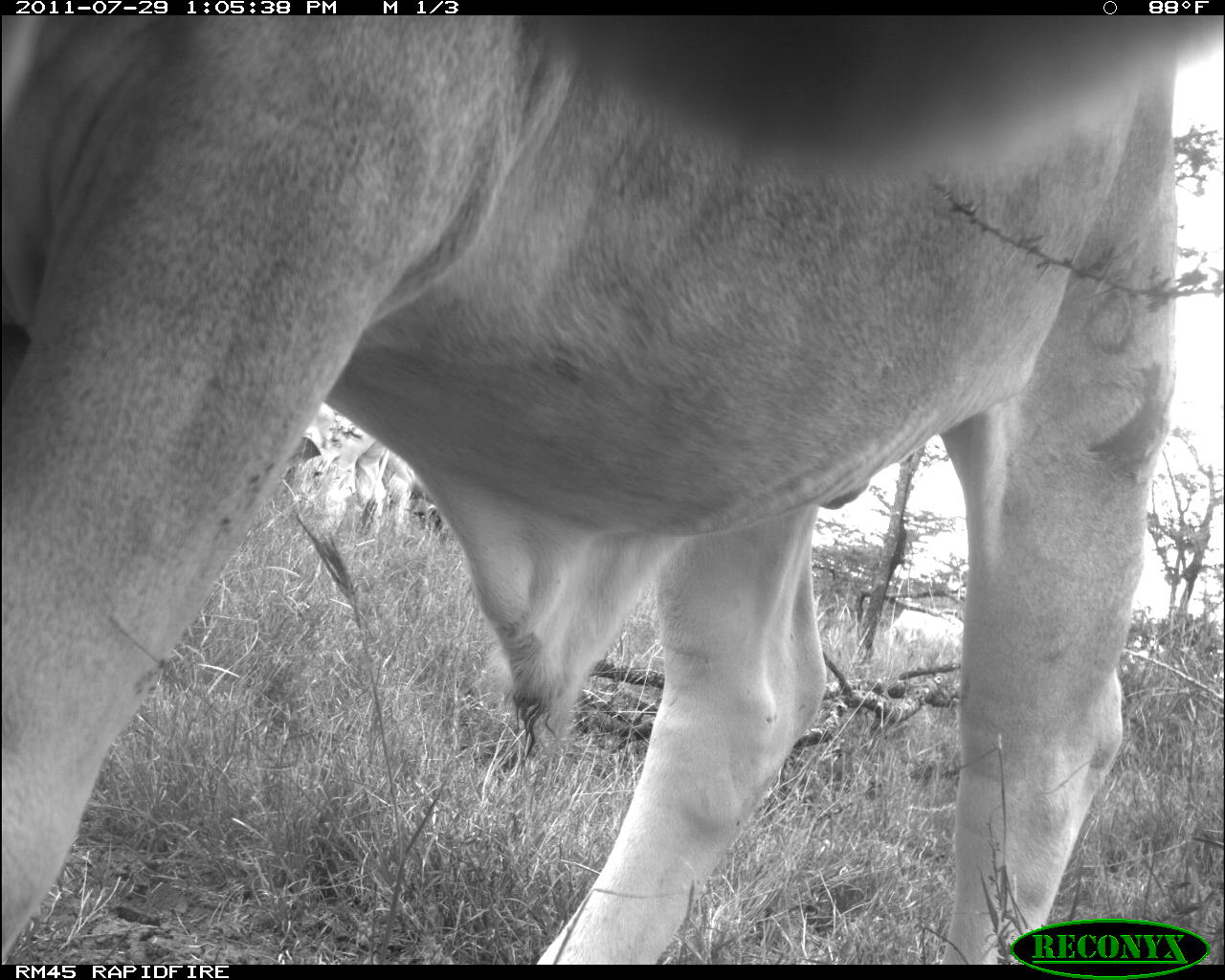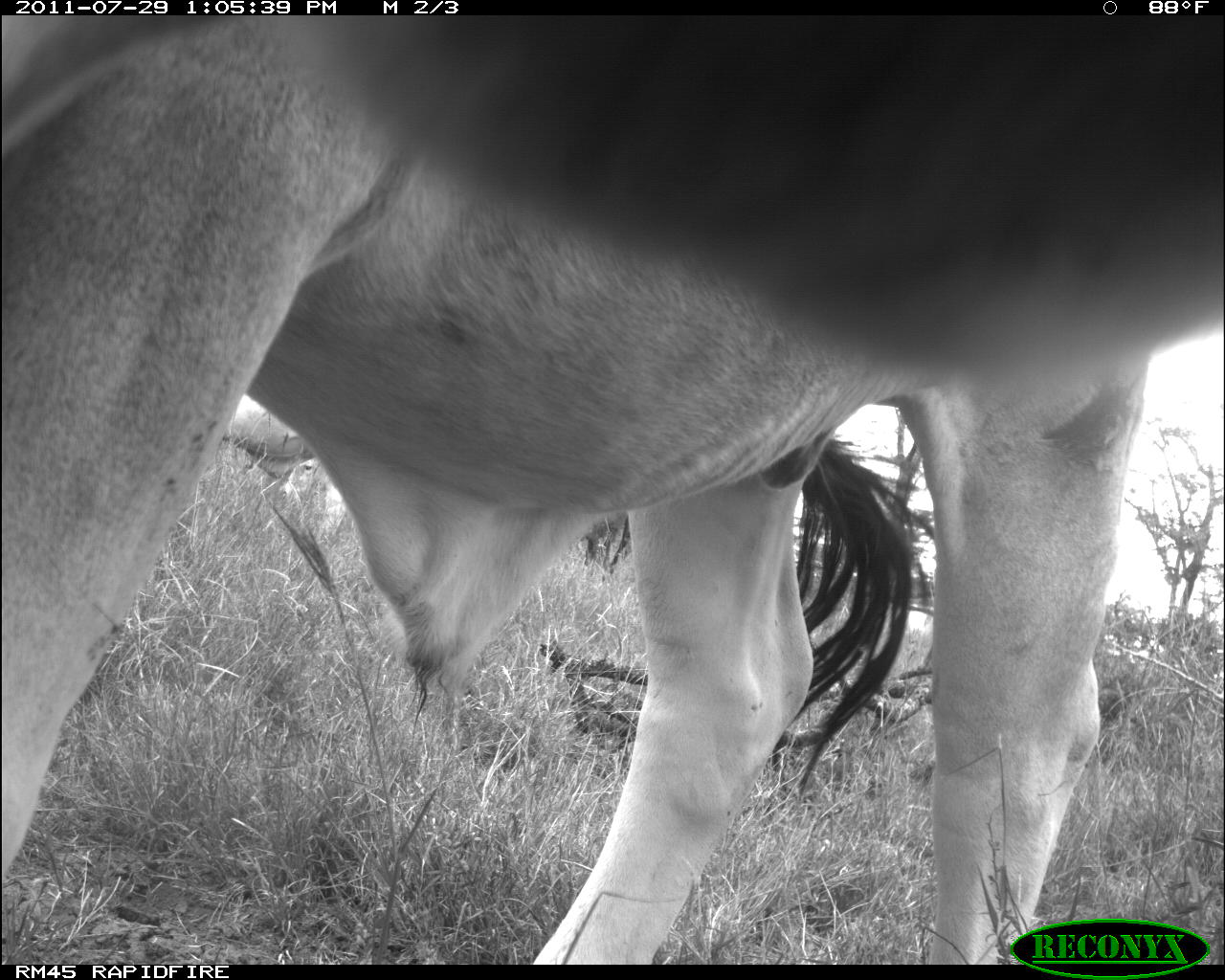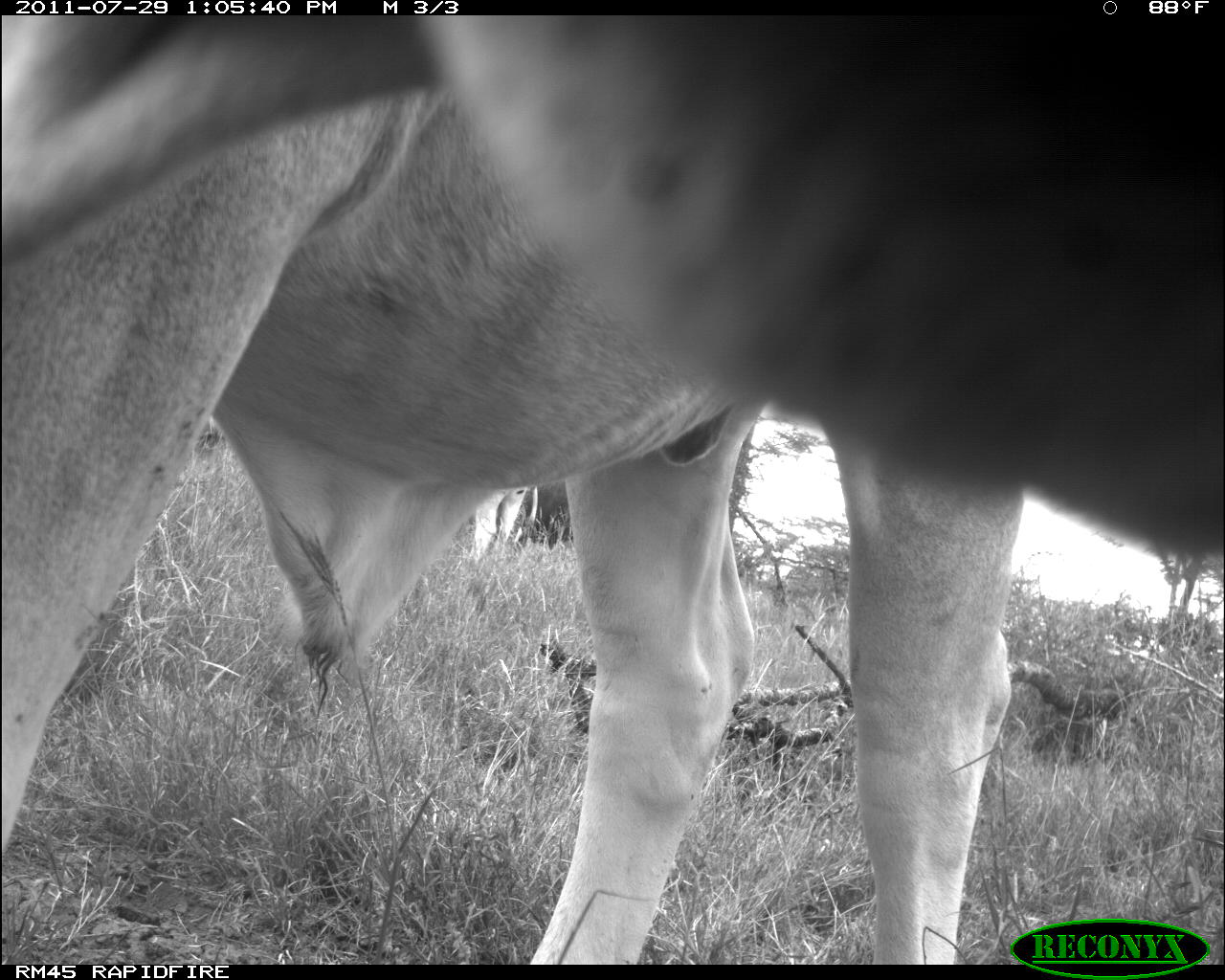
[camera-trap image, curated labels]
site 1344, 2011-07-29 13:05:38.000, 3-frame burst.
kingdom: Animalia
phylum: Chordata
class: Mammalia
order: Artiodactyla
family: Bovidae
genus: Bos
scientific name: Bos taurus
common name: domestic cattle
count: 2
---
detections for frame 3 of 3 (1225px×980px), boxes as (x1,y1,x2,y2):
bos taurus: (0,88,1024,962); (0,12,1225,567)